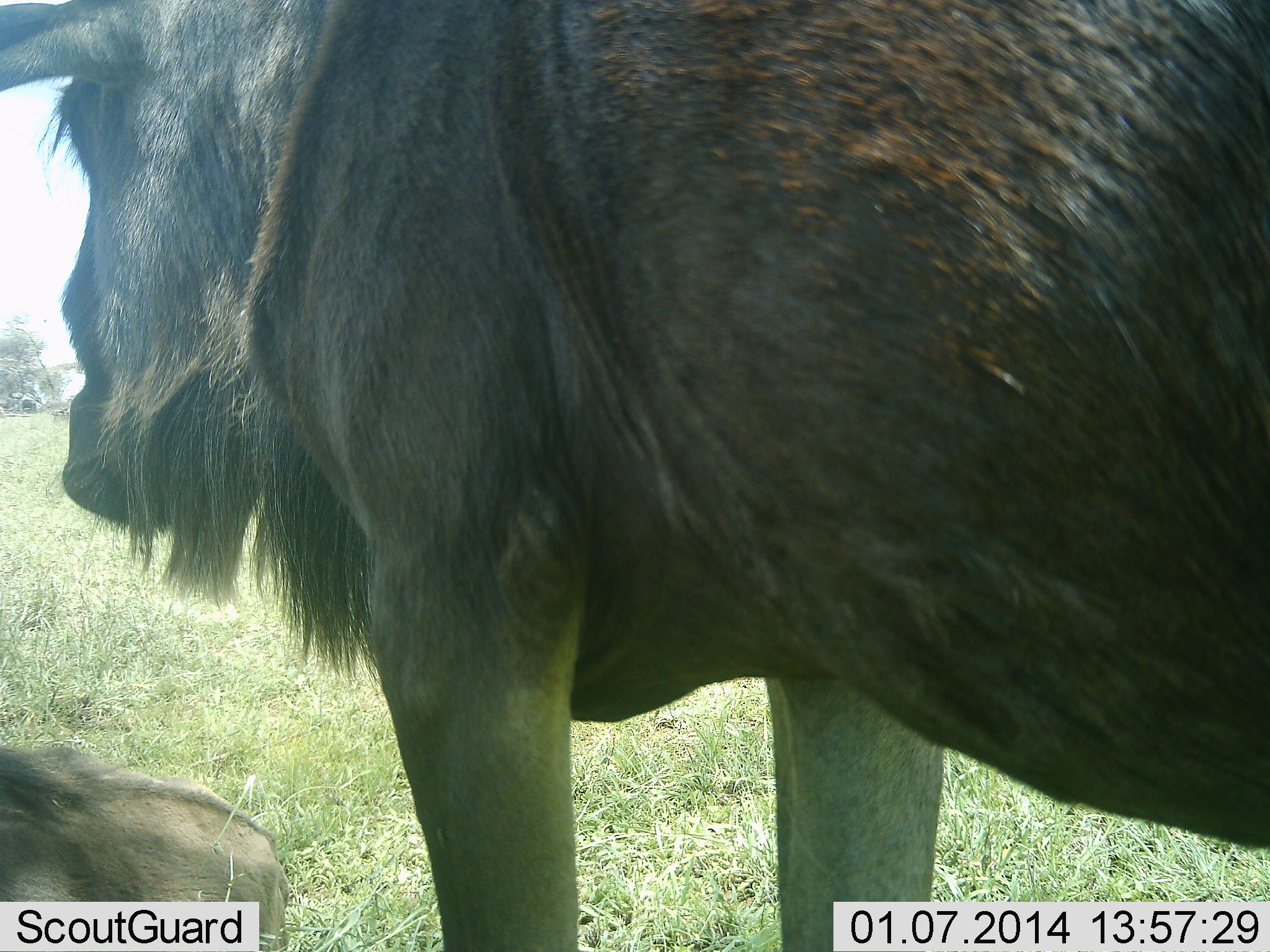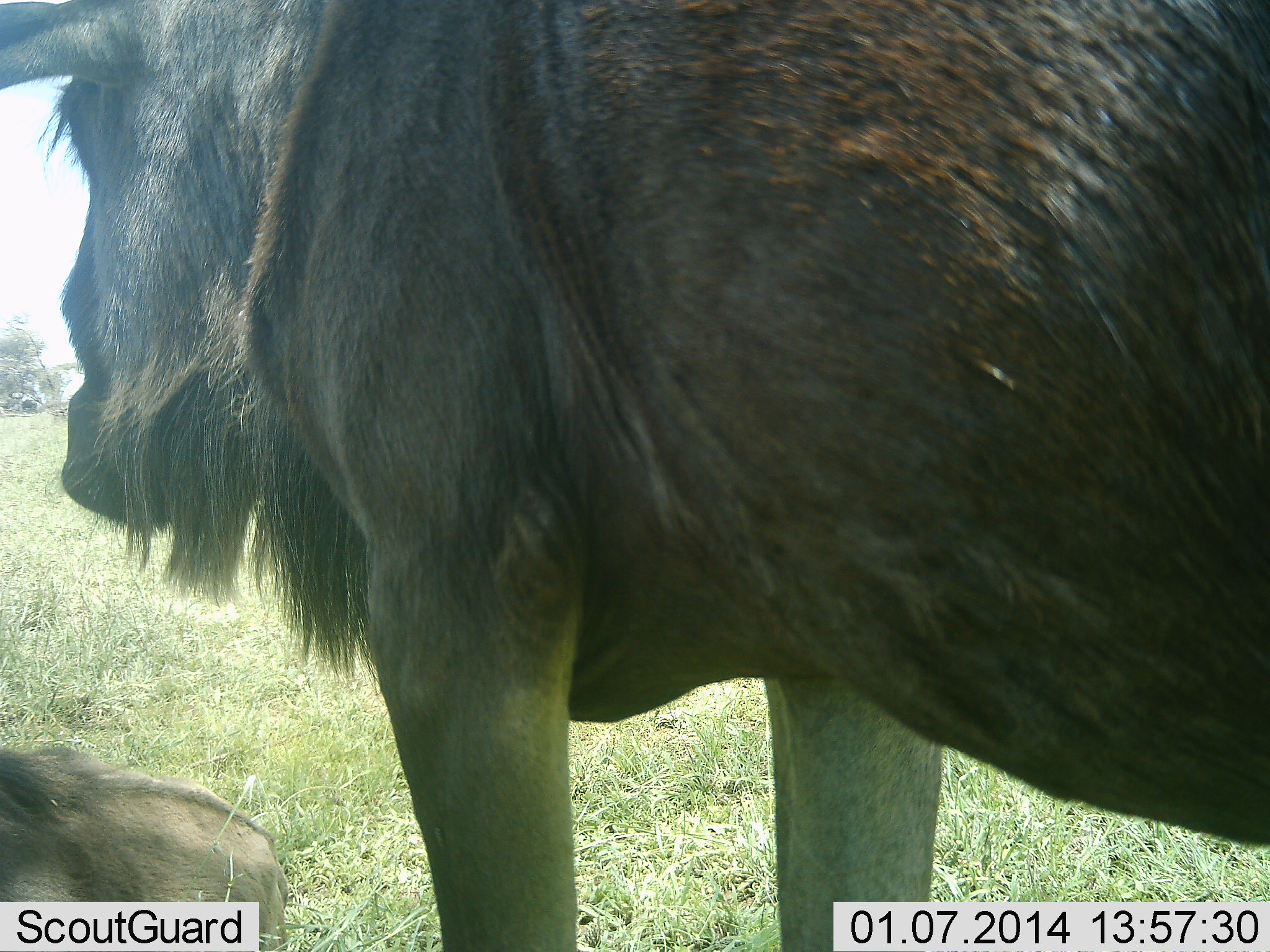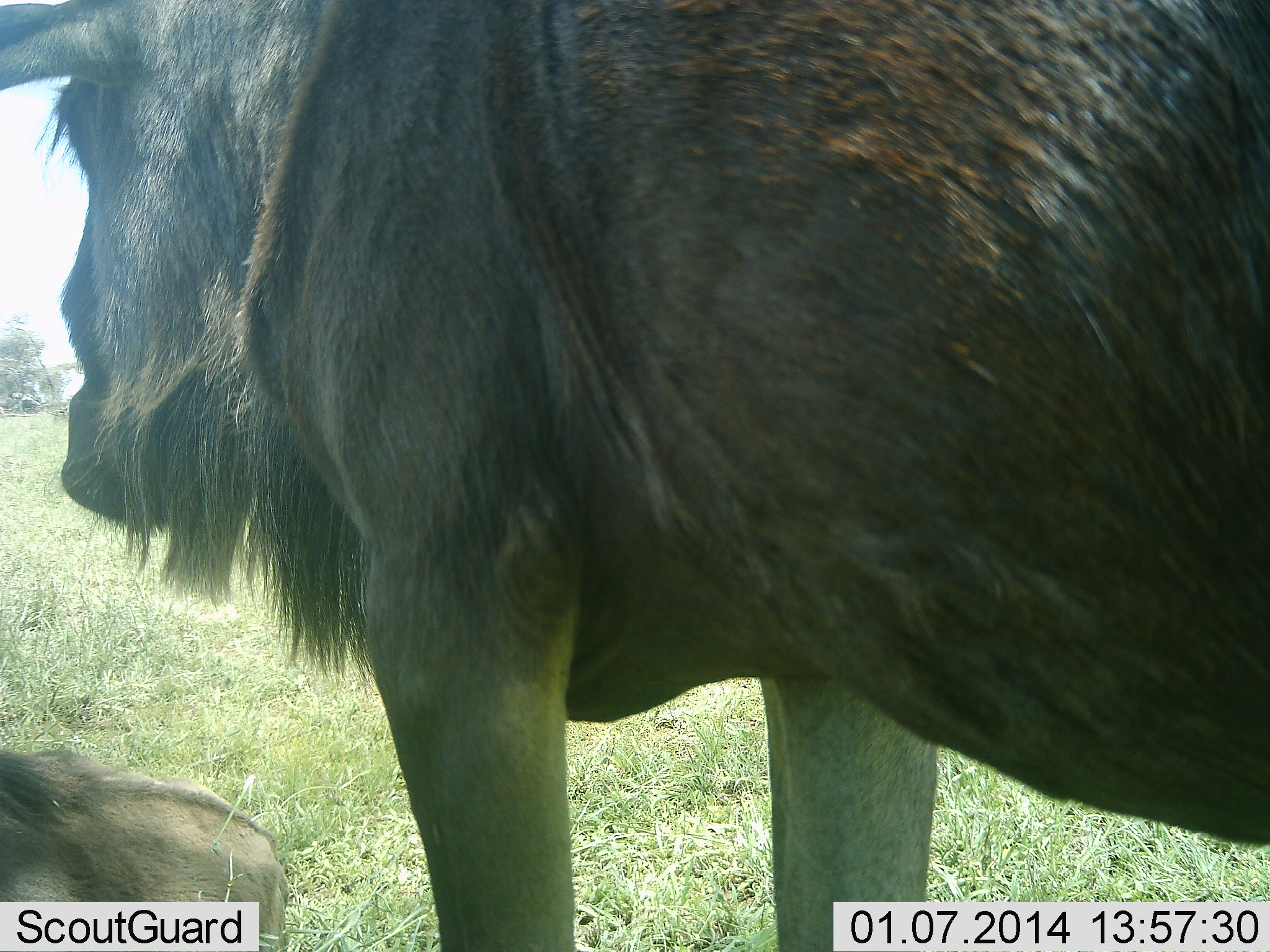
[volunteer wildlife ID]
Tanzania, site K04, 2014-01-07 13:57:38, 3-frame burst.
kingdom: Animalia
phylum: Chordata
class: Mammalia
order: Artiodactyla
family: Bovidae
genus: Connochaetes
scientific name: Connochaetes taurinus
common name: blue wildebeest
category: wildebeest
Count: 2.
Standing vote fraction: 90%.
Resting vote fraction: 80%.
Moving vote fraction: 0%.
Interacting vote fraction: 0%.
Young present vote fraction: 10%.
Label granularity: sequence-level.